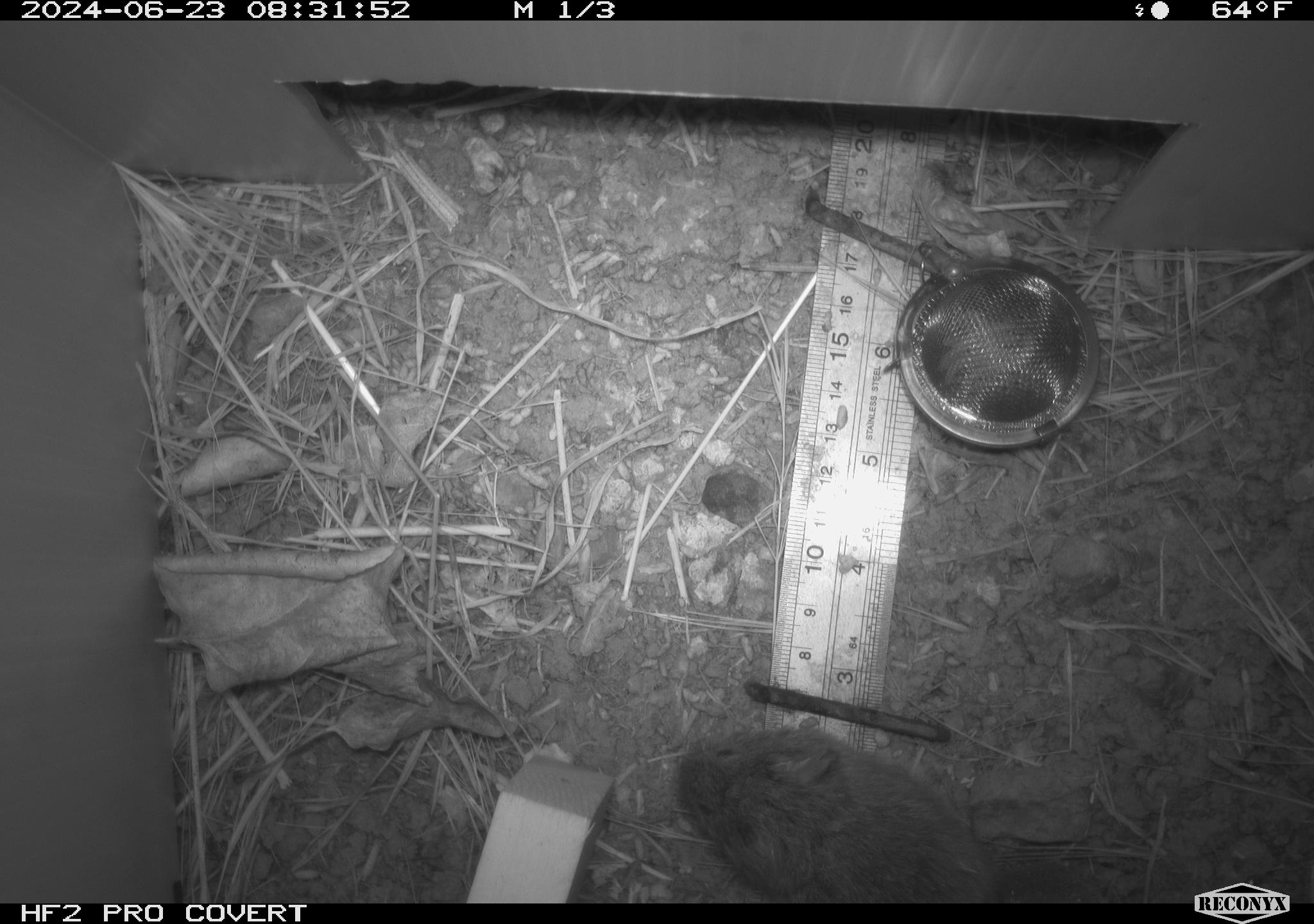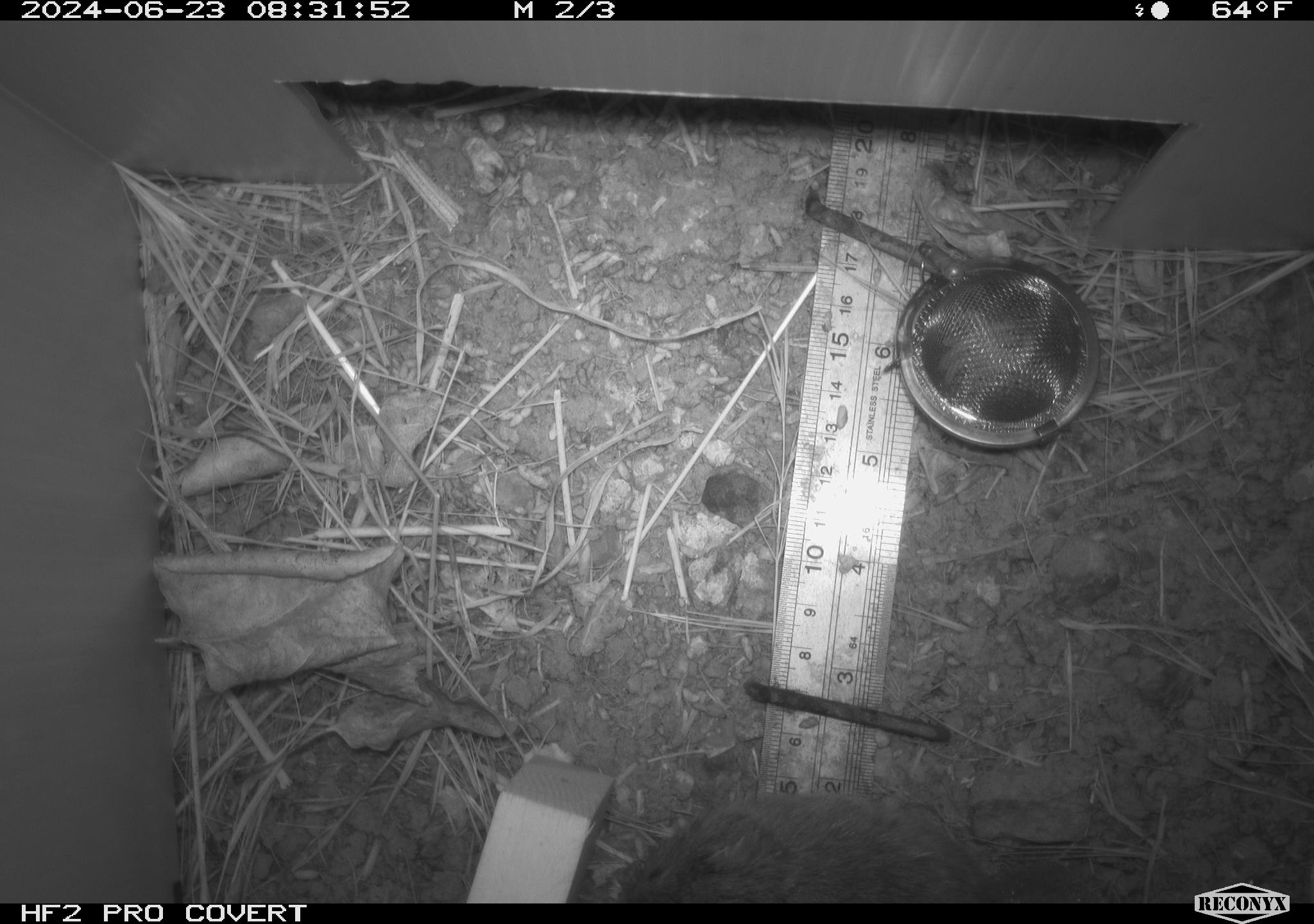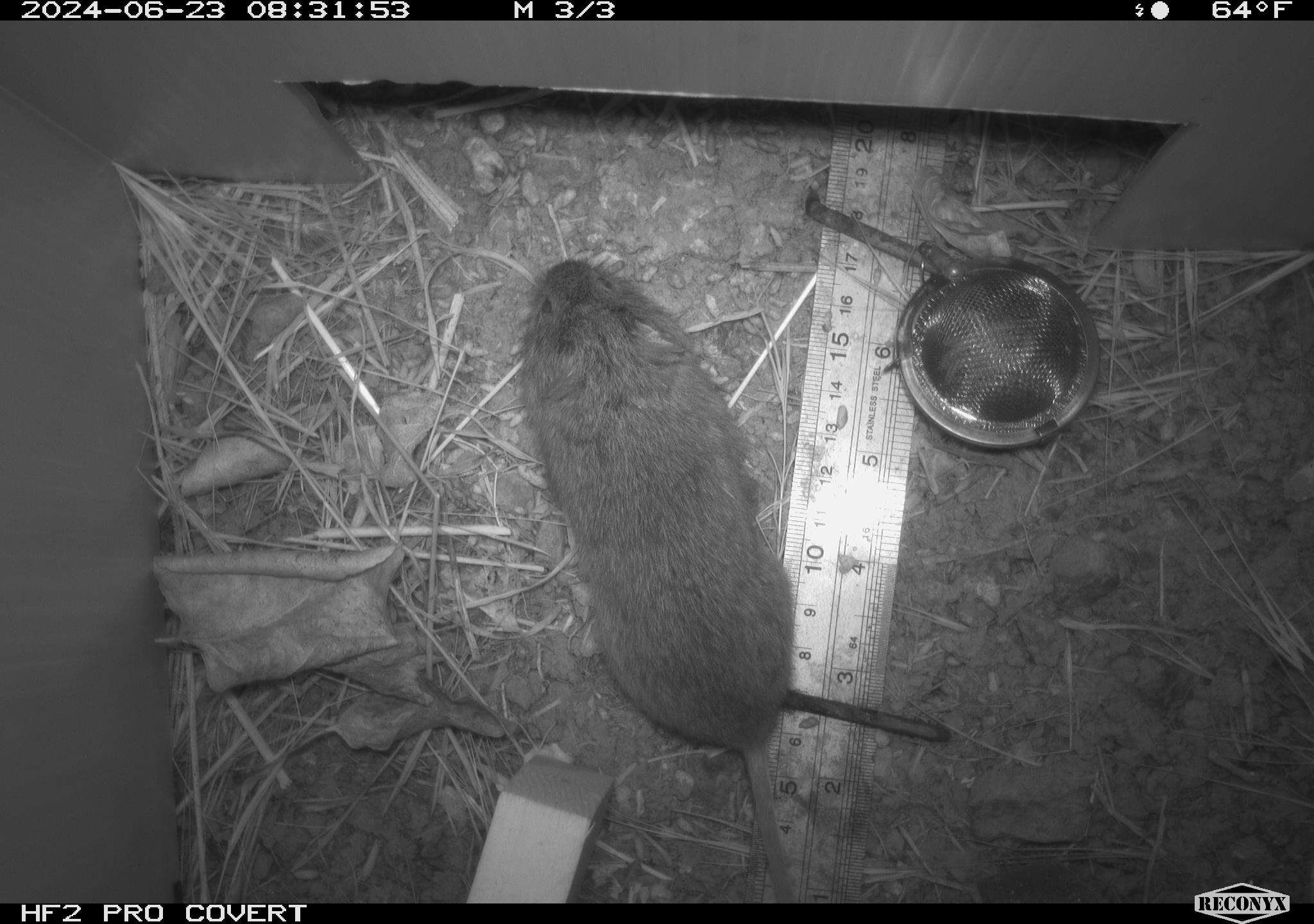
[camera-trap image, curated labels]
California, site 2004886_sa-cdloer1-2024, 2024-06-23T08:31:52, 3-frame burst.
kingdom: Animalia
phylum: Chordata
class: Mammalia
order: Rodentia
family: Cricetidae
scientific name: Arvicolinae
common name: voles, lemmings, and muskrats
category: arvicolinae subfamily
Arvicolinae subfamily (voles, lemmings, and muskrats) (Arvicolinae).